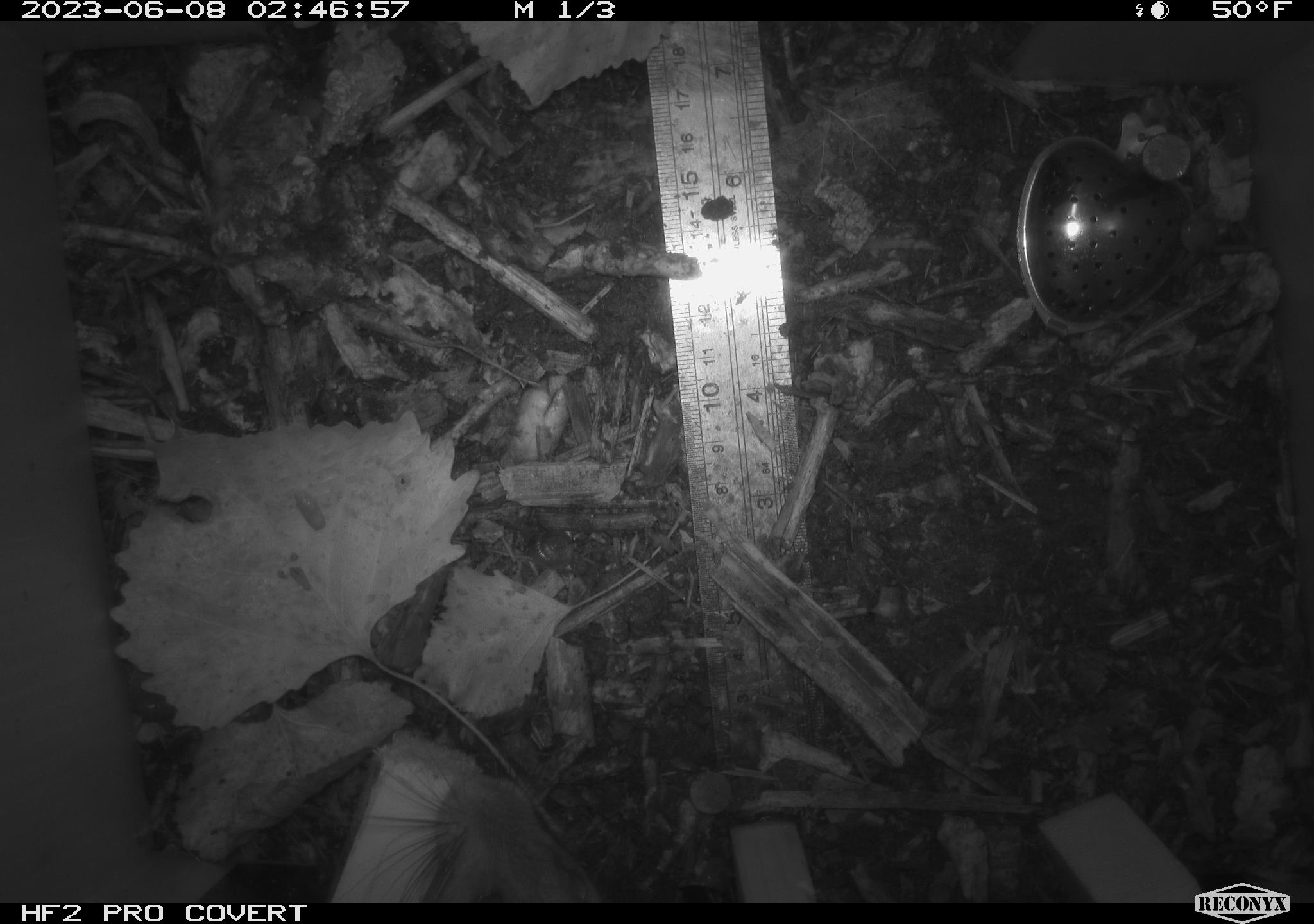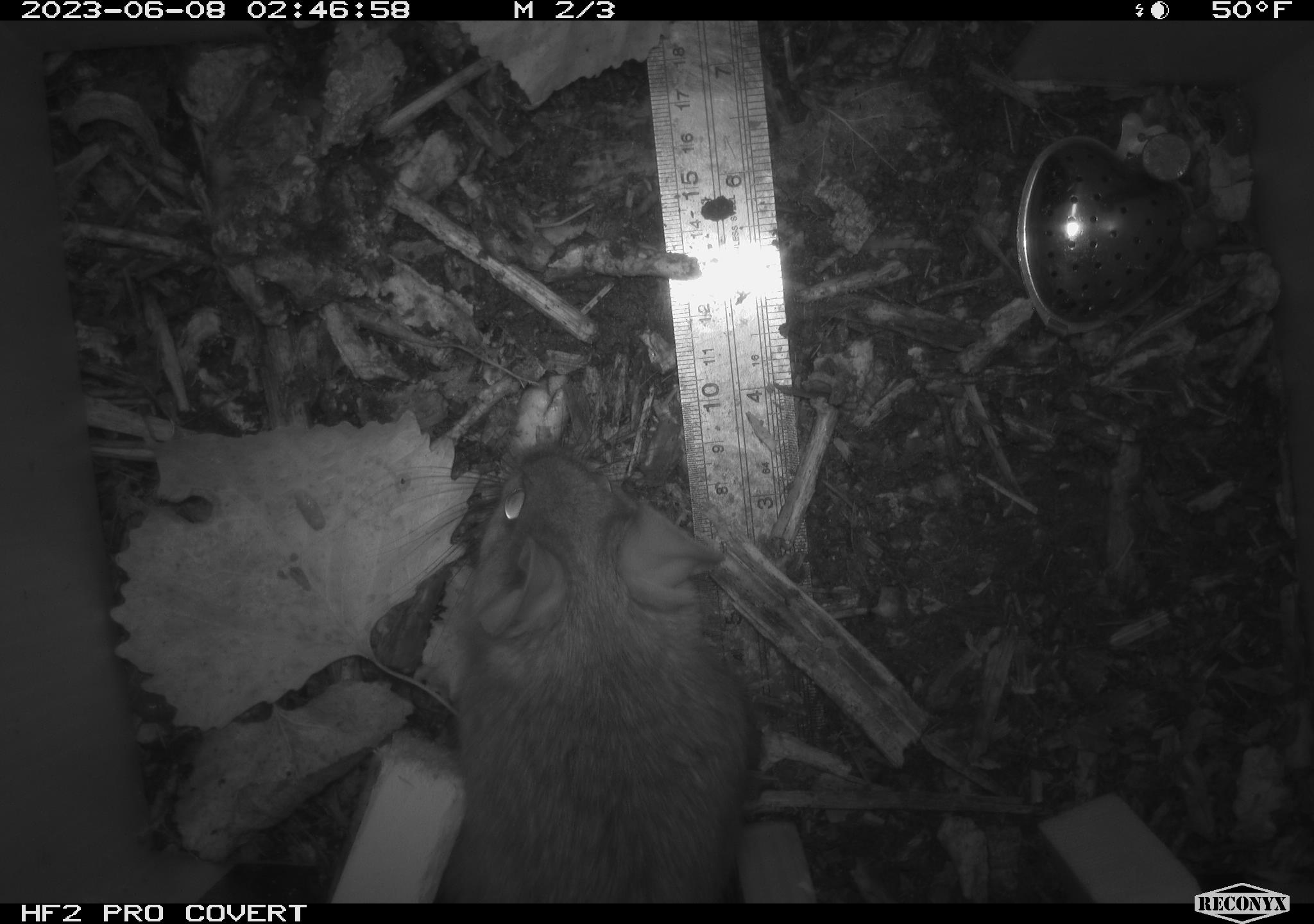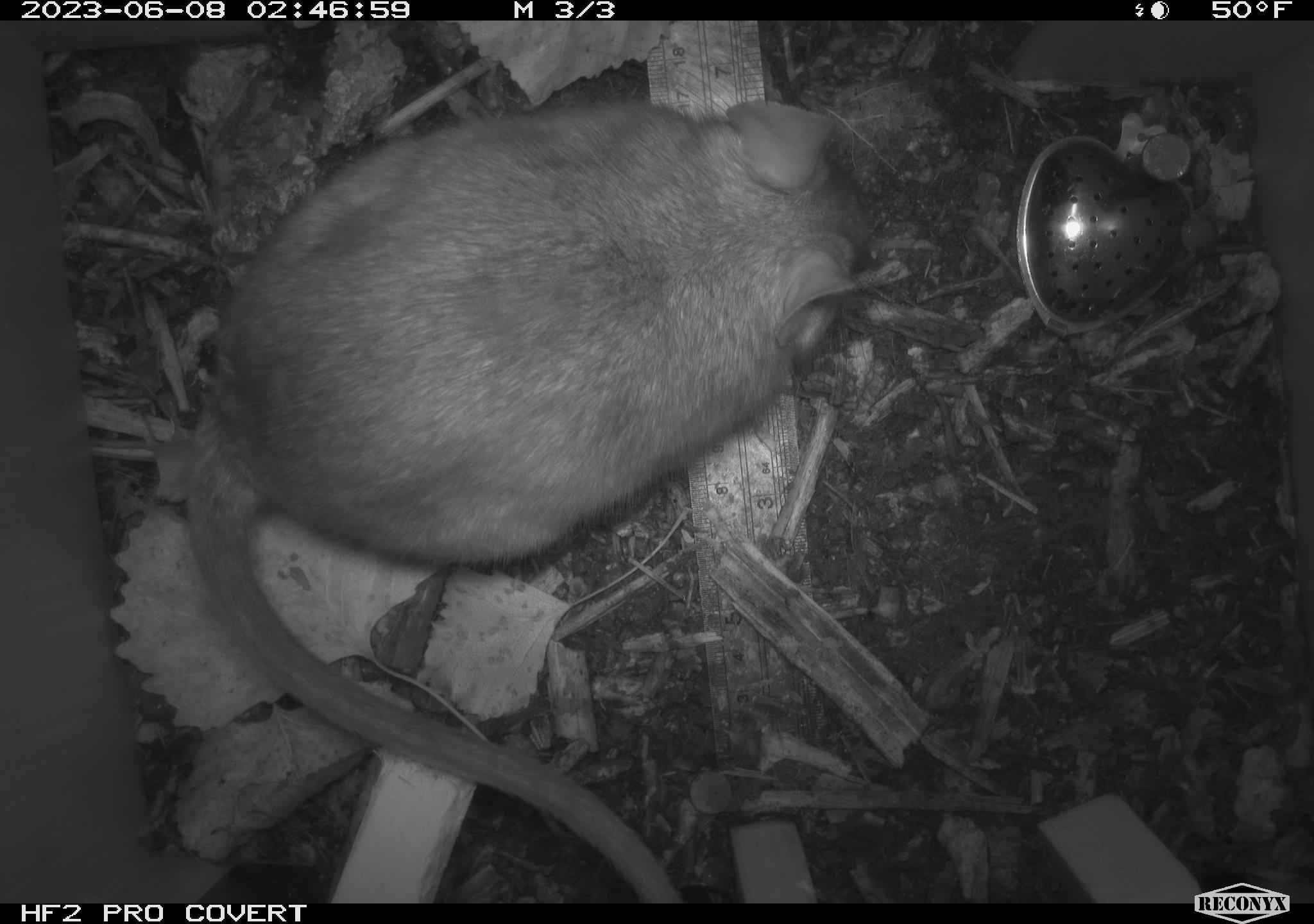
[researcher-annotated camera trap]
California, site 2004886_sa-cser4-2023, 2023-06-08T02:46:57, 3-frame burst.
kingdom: Animalia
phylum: Chordata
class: Mammalia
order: Rodentia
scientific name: Rodentia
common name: woodrat or rat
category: woodrat or rat species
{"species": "woodrat or rat species (woodrat or rat) (Rodentia)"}